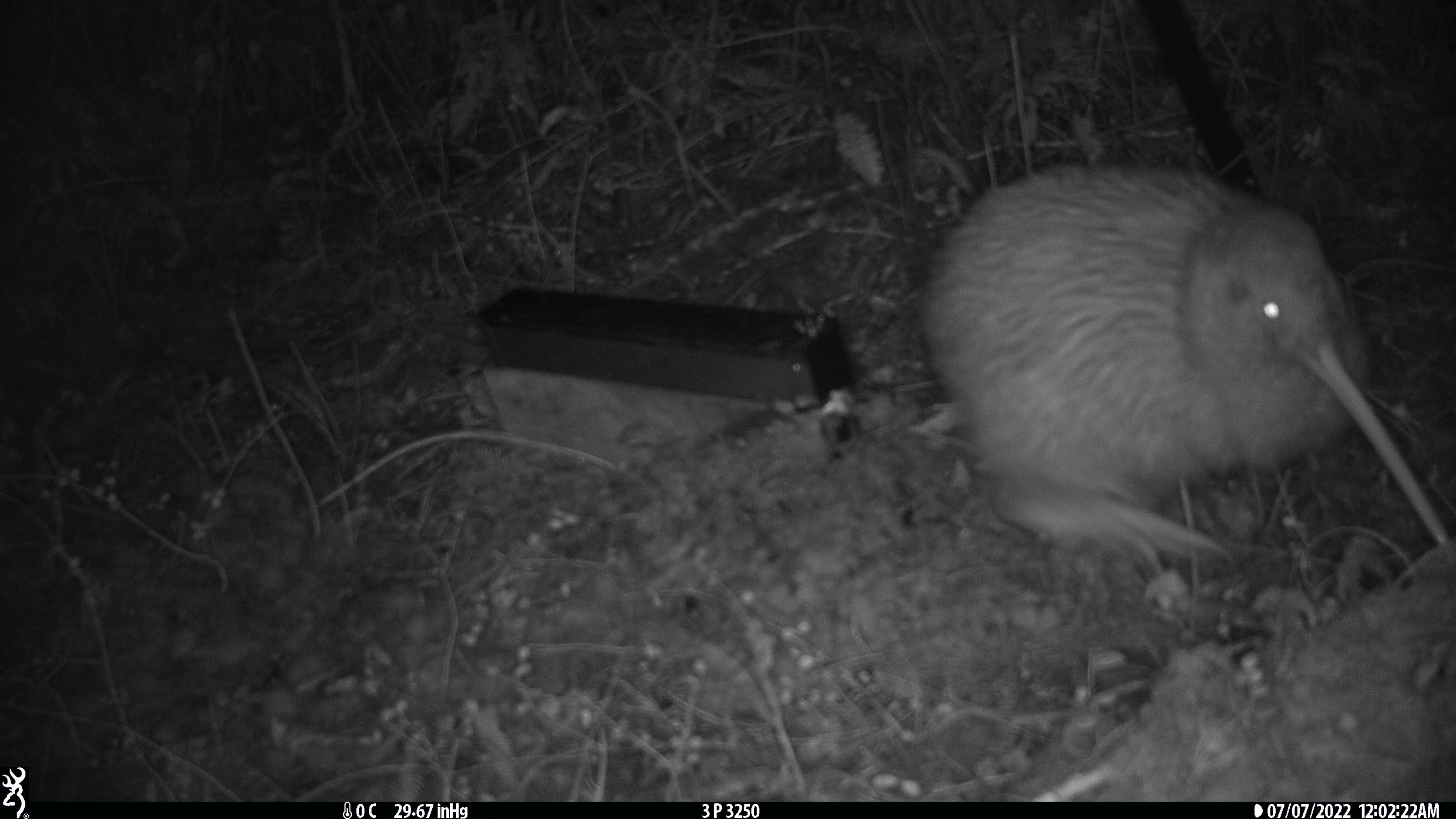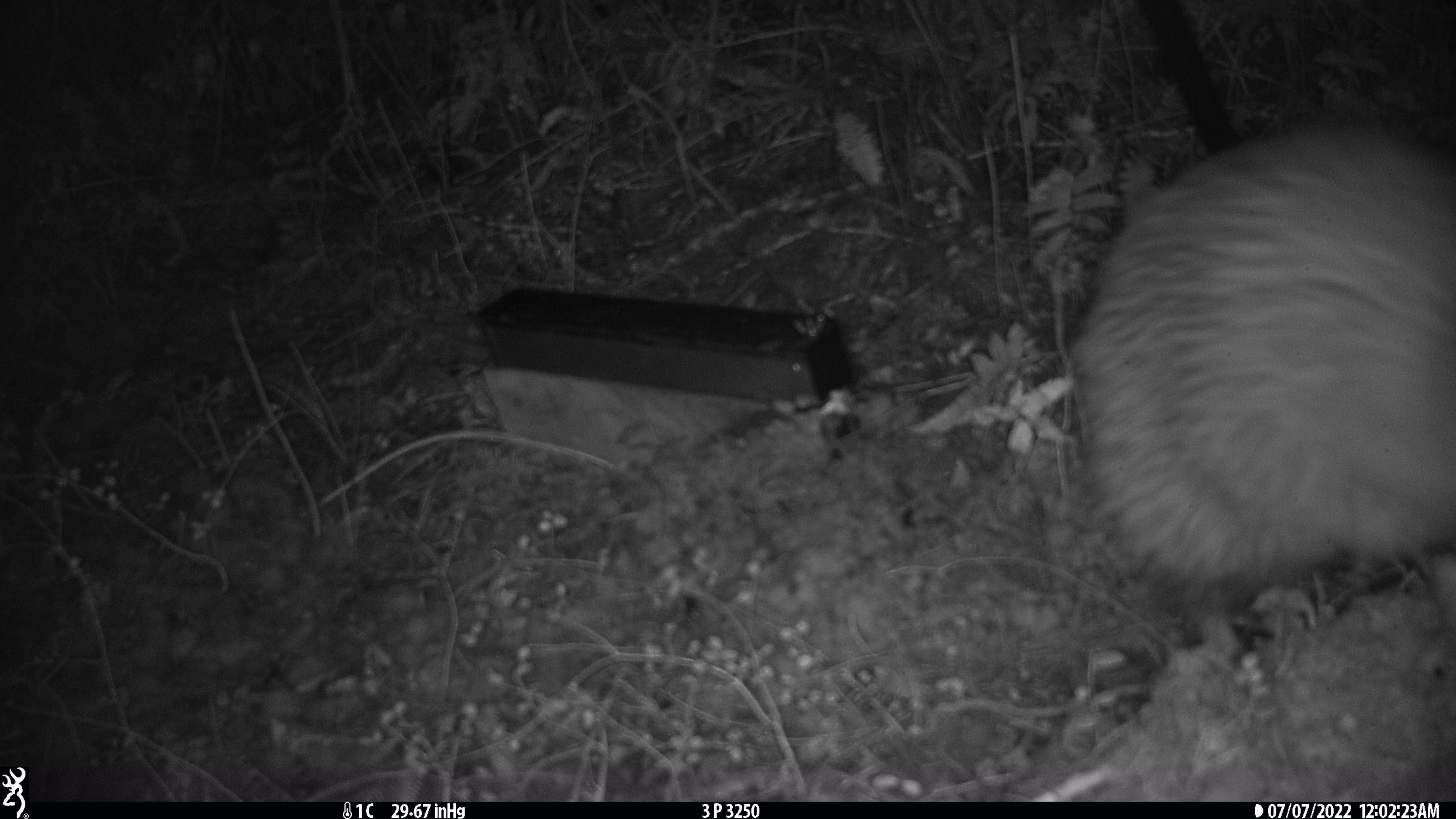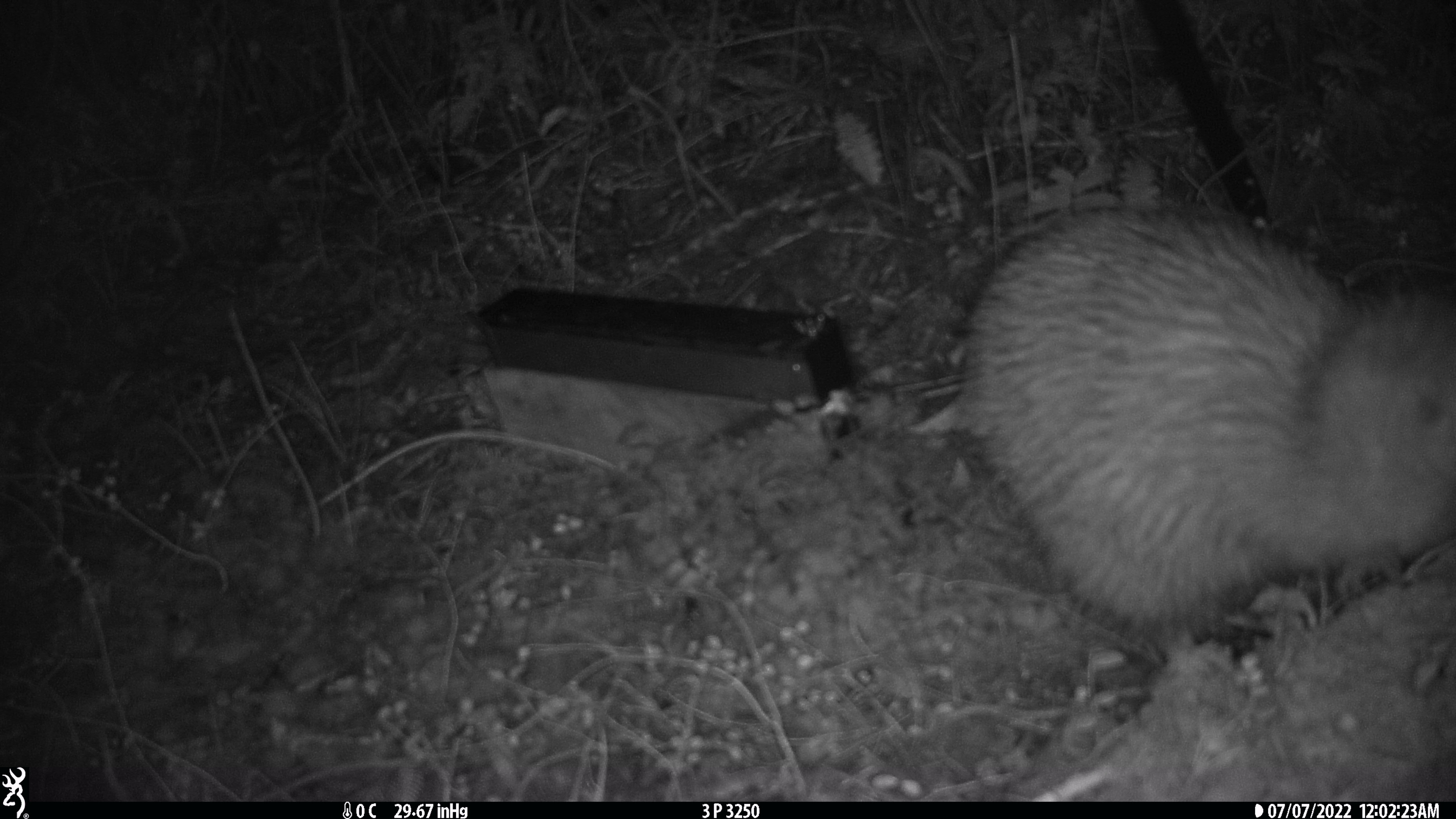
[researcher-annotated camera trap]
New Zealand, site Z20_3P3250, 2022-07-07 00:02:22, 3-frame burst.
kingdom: Animalia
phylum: Chordata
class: Aves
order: Apterygiformes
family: Apterygidae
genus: Apteryx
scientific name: Apteryx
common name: kiwi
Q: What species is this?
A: Kiwi (Apteryx).